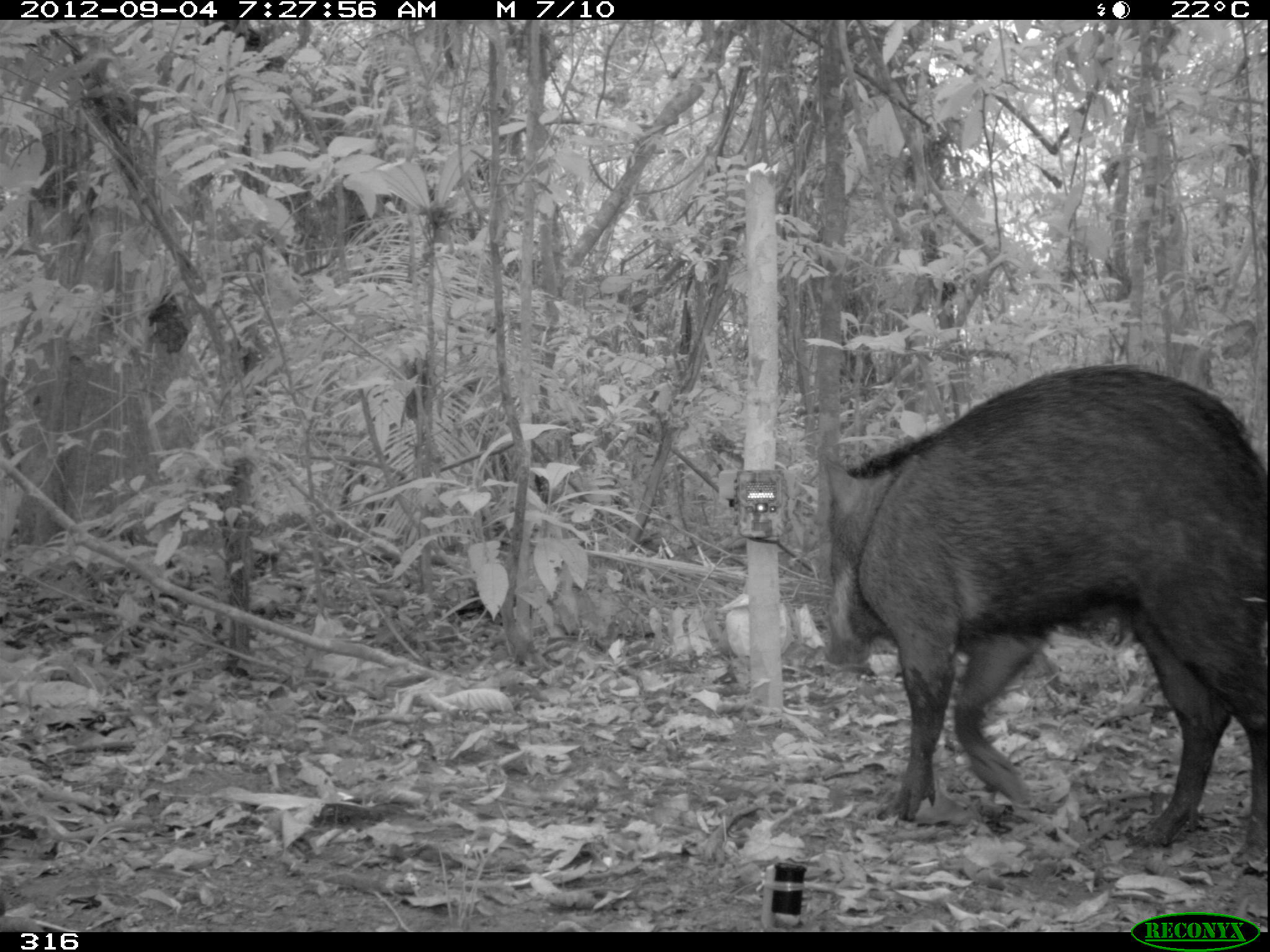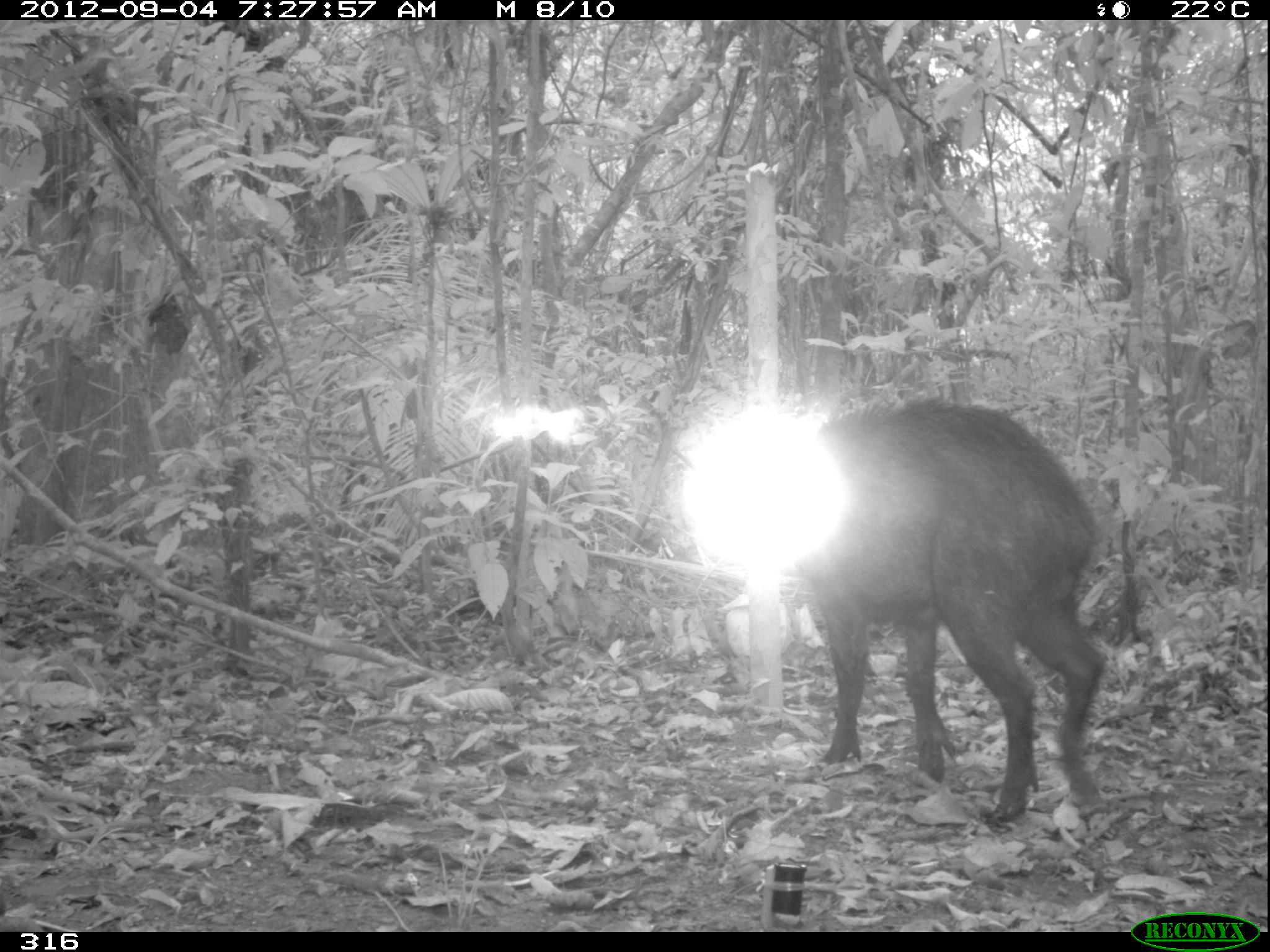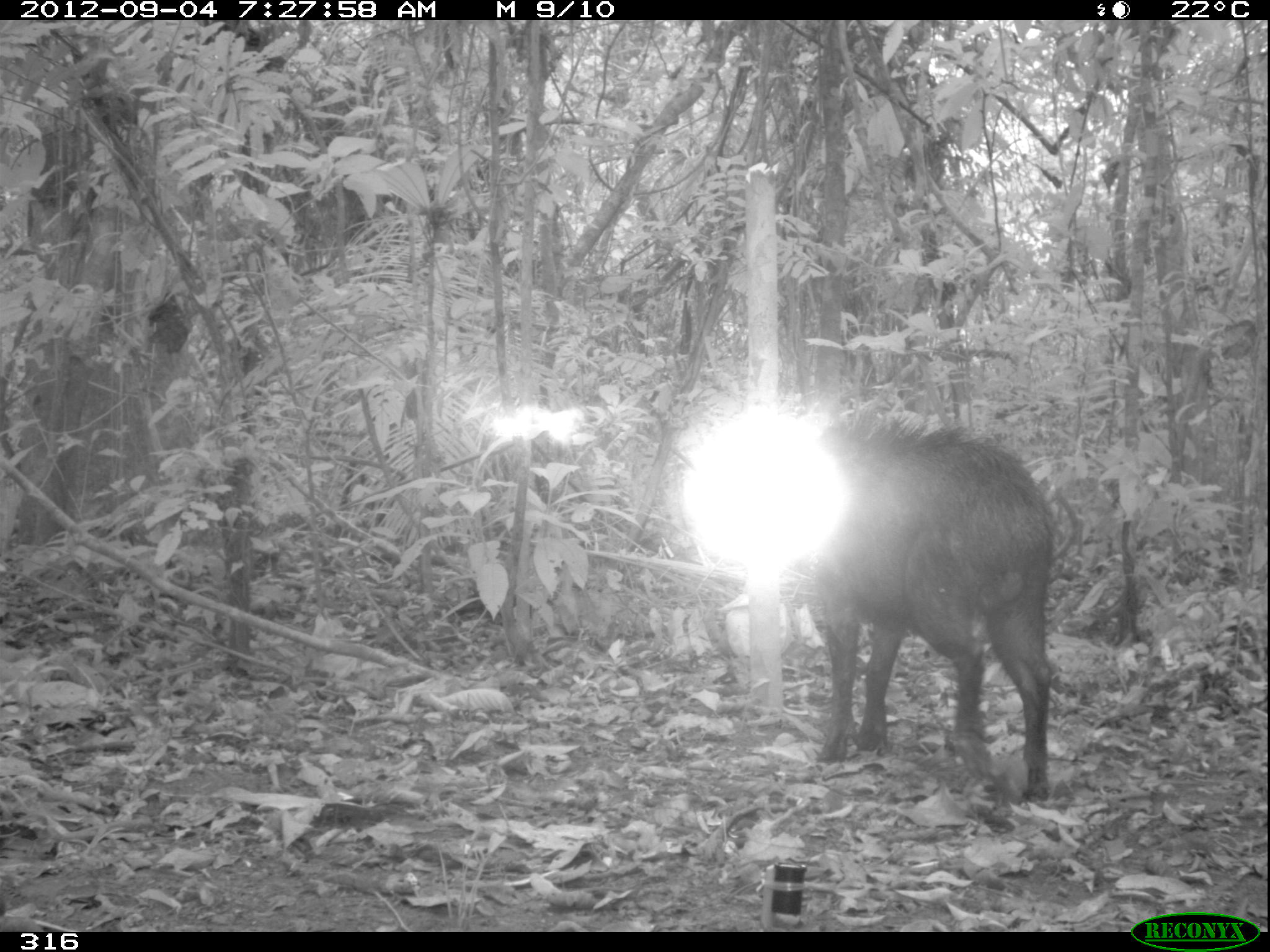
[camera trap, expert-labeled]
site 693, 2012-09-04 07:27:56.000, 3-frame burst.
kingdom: Animalia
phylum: Chordata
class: Mammalia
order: Artiodactyla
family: Tayassuidae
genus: Tayassu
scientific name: Tayassu pecari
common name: white-lipped peccary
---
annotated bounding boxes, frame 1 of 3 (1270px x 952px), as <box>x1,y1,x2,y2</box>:
tayassu pecari: <box>818,363,1270,864</box>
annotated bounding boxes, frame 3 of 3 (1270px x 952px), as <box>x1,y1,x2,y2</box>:
tayassu pecari: <box>819,411,1051,801</box>